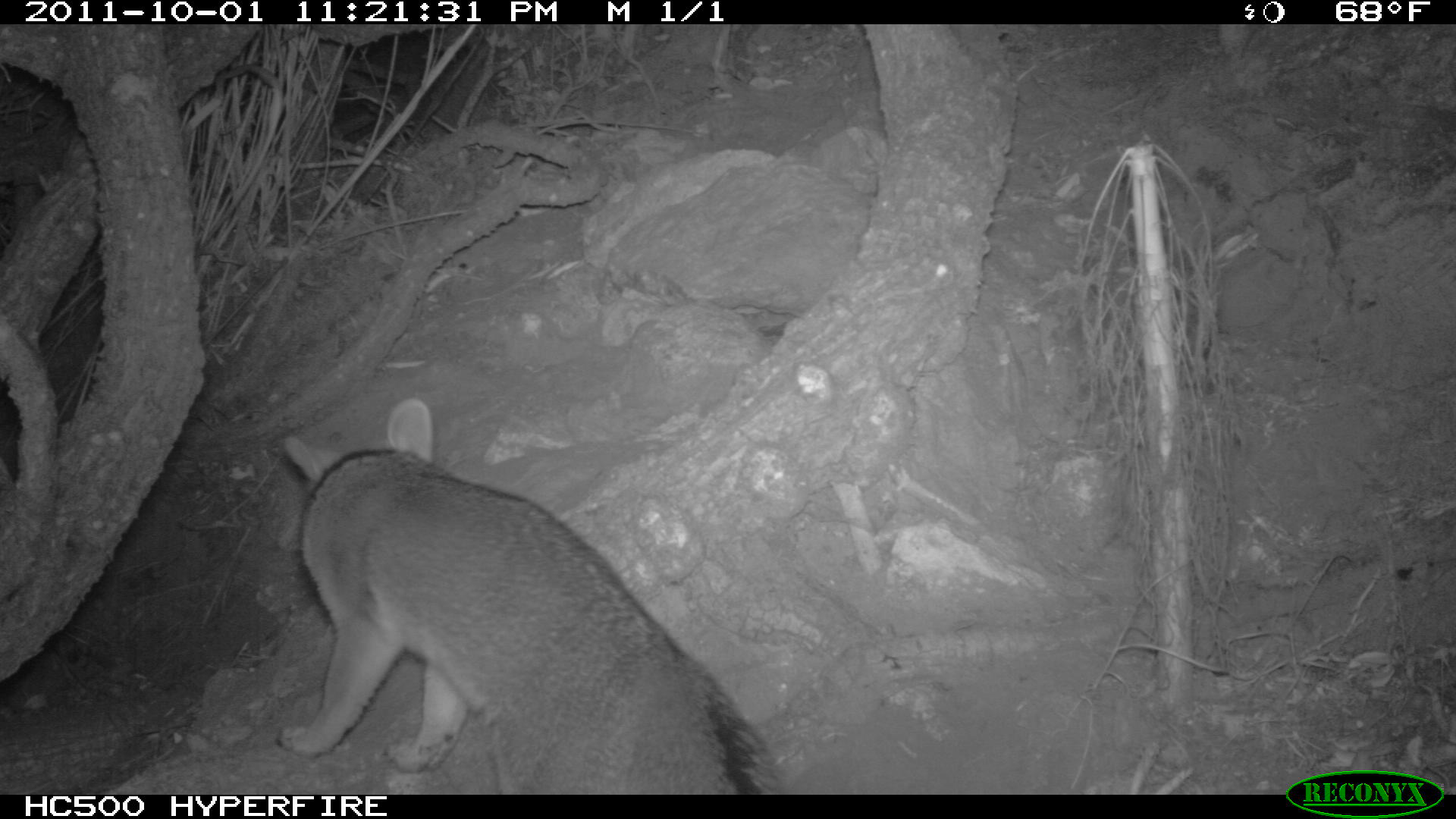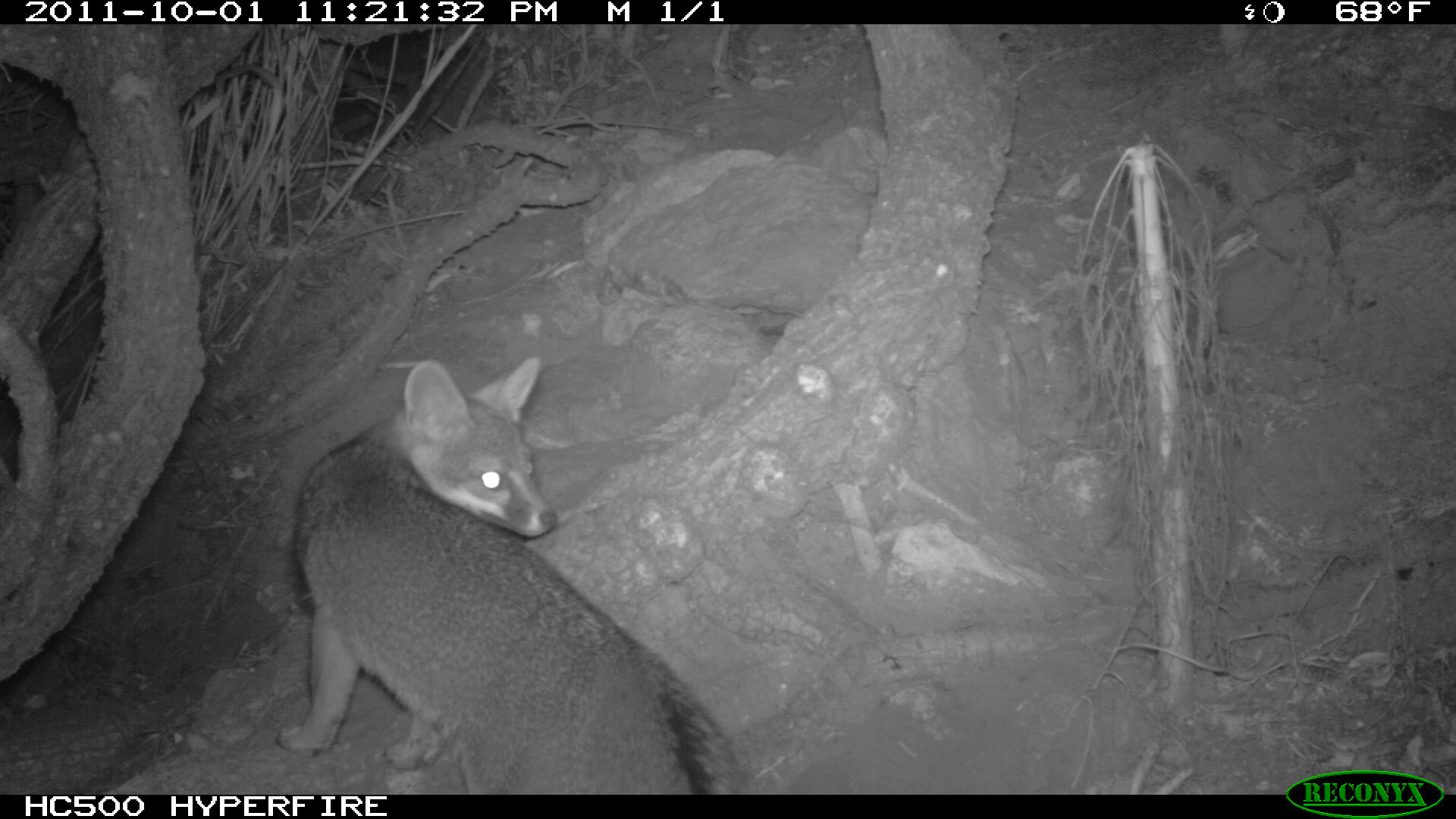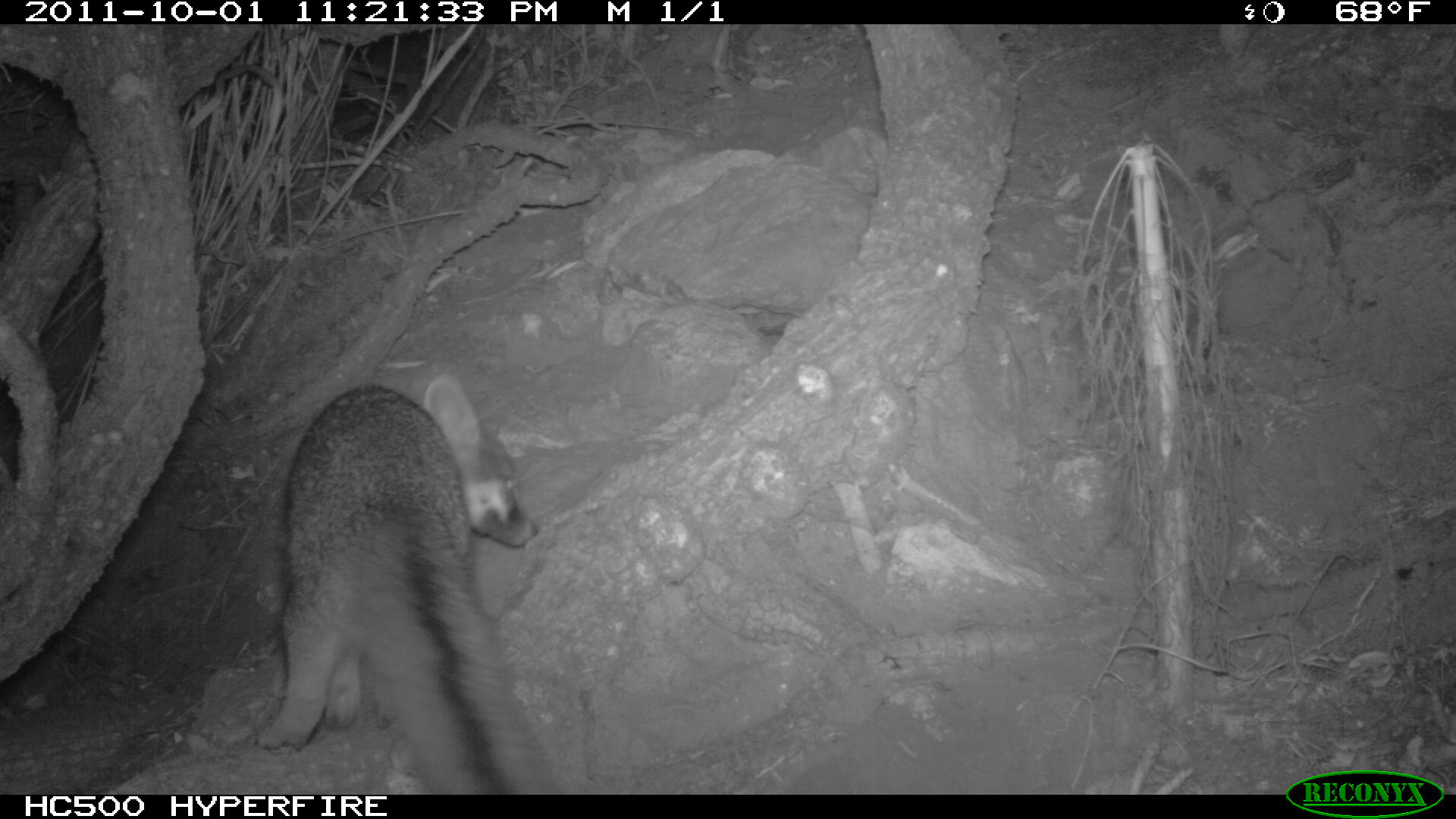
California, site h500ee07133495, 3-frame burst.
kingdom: Animalia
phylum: Chordata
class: Mammalia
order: Carnivora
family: Canidae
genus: Urocyon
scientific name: Urocyon littoralis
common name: island fox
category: fox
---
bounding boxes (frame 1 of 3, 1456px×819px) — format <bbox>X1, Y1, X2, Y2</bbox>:
fox: <bbox>275, 397, 786, 795</bbox>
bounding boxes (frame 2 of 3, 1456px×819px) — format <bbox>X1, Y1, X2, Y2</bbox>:
fox: <bbox>275, 358, 745, 794</bbox>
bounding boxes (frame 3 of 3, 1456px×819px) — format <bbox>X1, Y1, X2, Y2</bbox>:
fox: <bbox>256, 373, 540, 795</bbox>